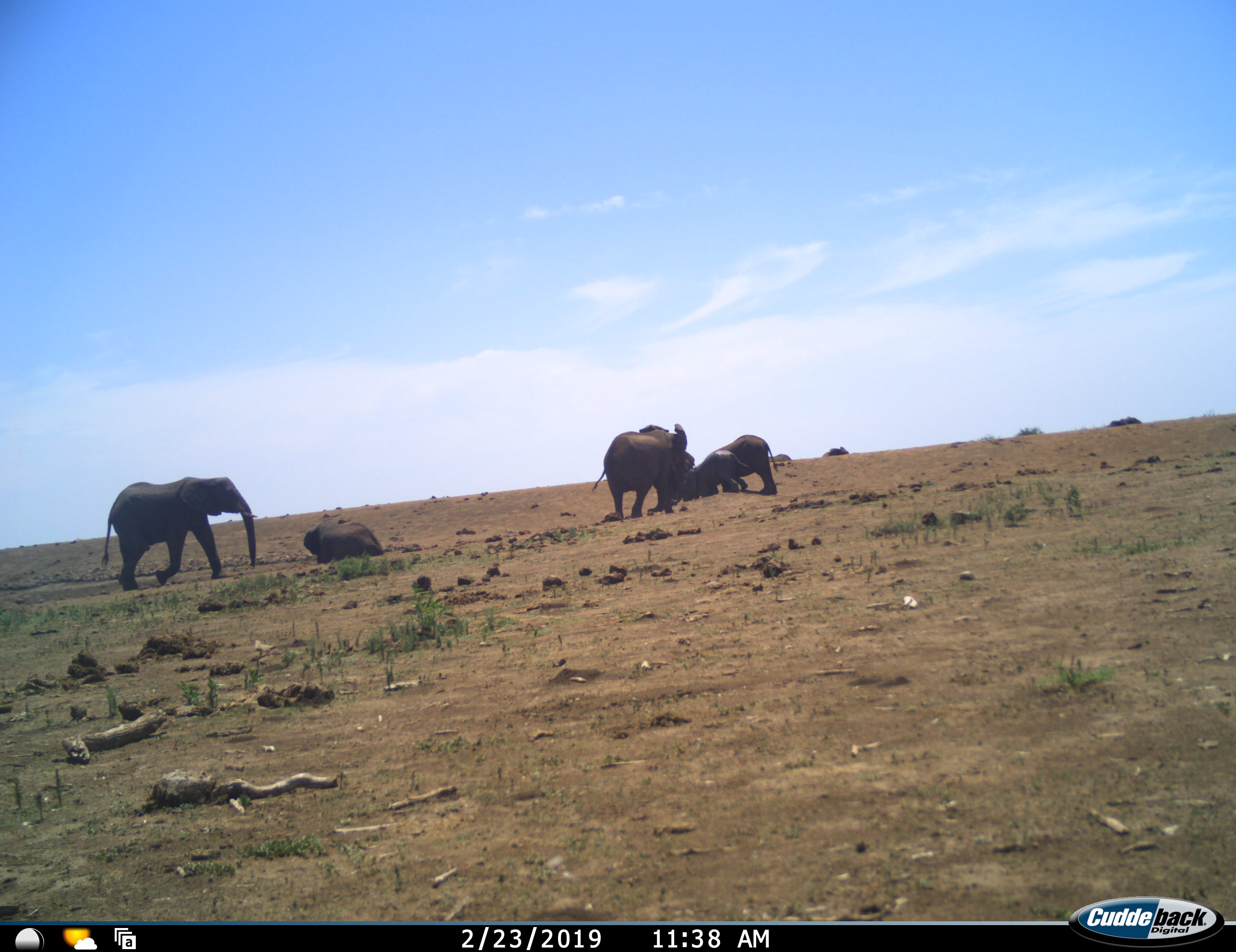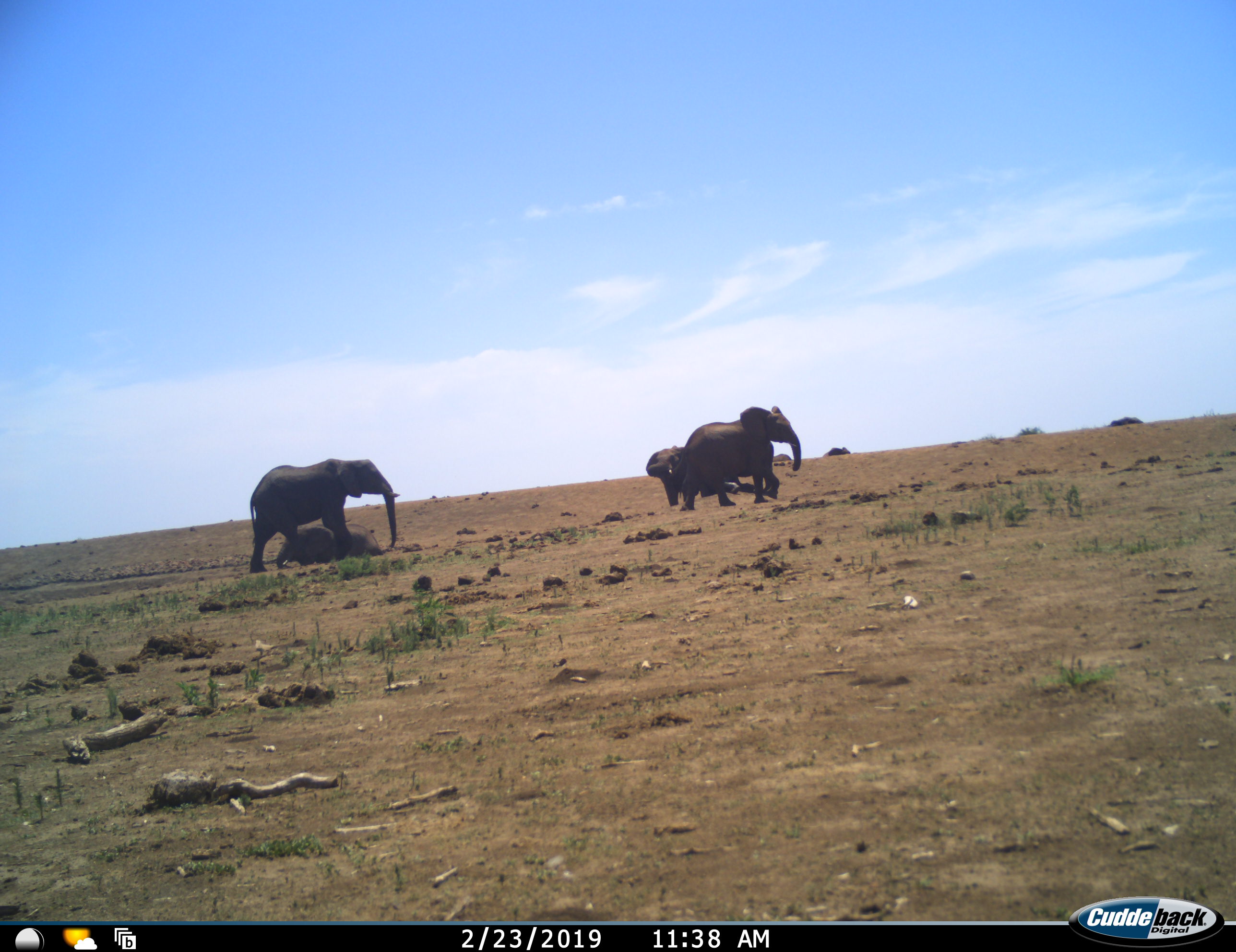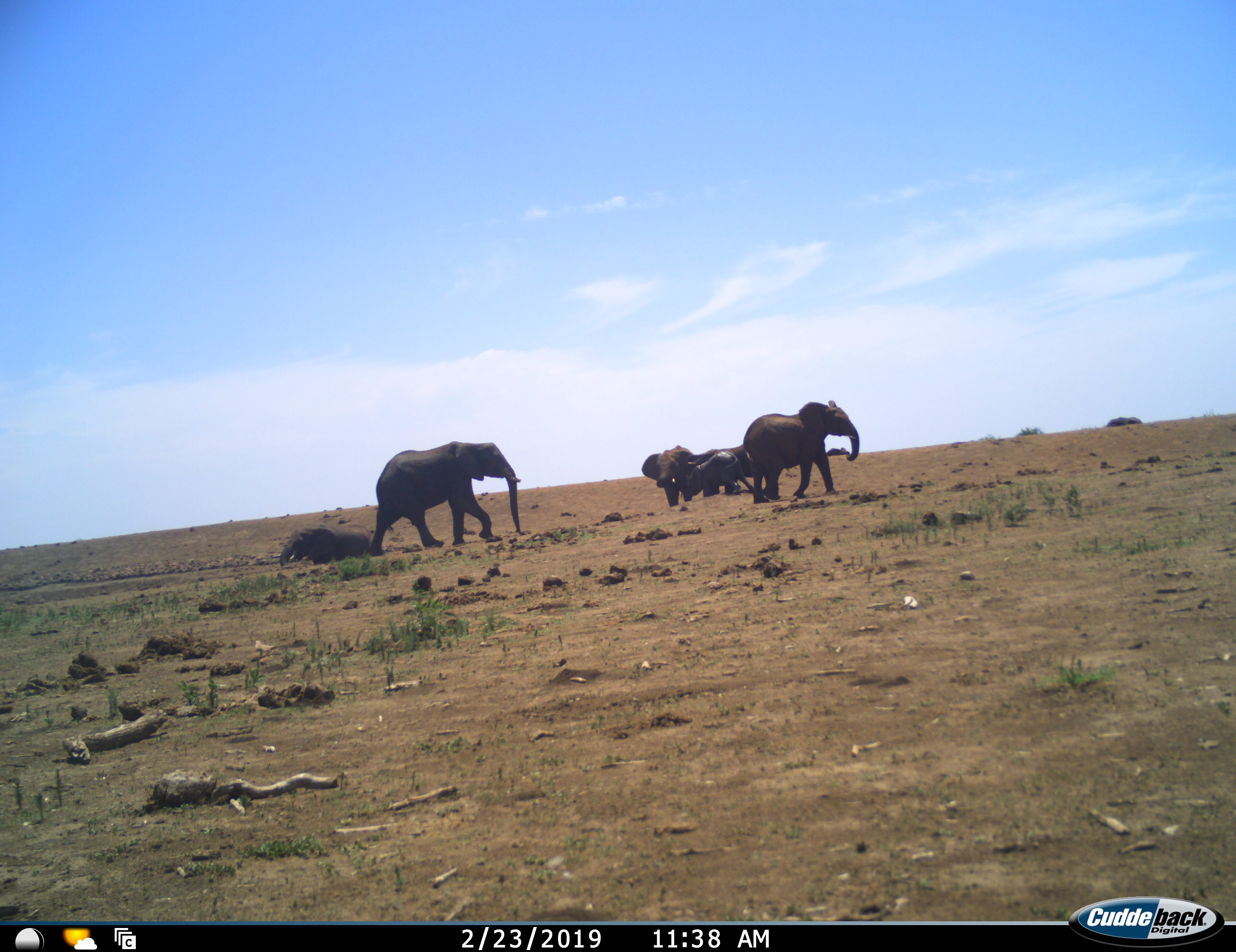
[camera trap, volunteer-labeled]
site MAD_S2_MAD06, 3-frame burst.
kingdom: Animalia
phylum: Chordata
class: Mammalia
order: Proboscidea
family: Elephantidae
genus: Loxodonta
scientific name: Loxodonta africana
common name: african bush elephant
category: elephant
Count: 8.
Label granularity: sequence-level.